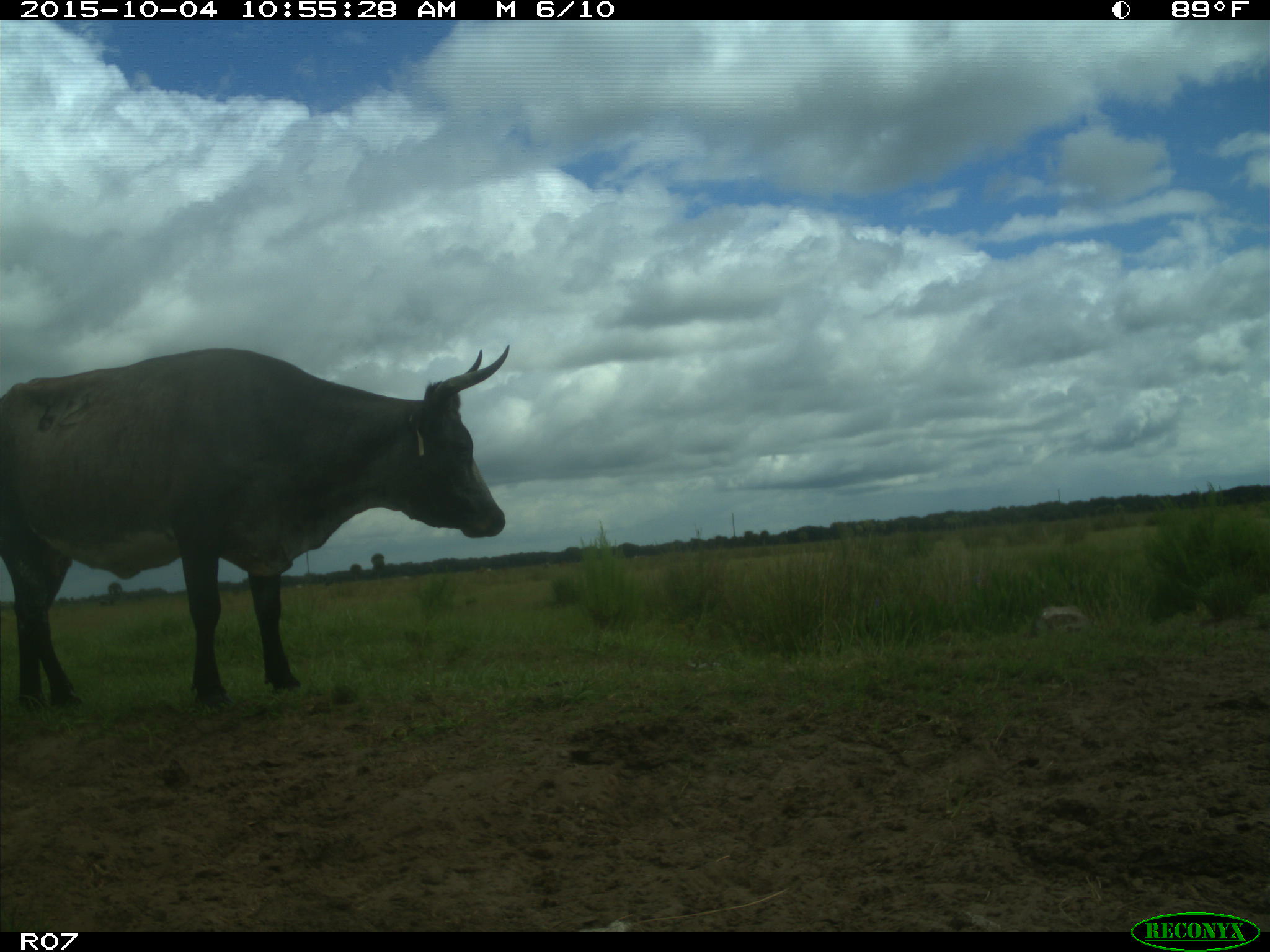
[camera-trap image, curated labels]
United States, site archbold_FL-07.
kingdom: Animalia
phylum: Chordata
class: Mammalia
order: Artiodactyla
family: Bovidae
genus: Bos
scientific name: Bos taurus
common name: domestic cow